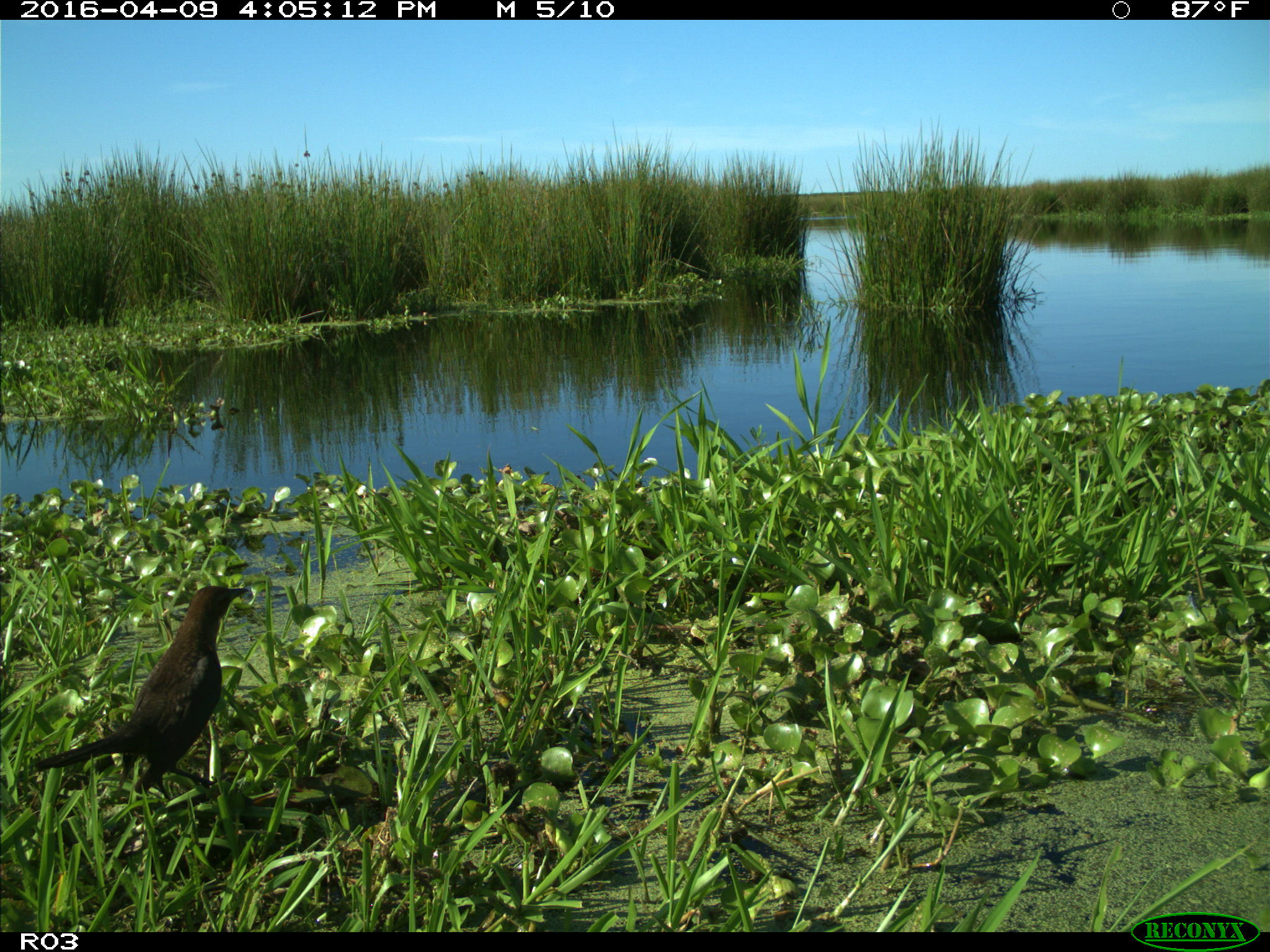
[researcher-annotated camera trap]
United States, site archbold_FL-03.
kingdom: Animalia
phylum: Chordata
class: Aves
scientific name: Aves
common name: birds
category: unidentified bird